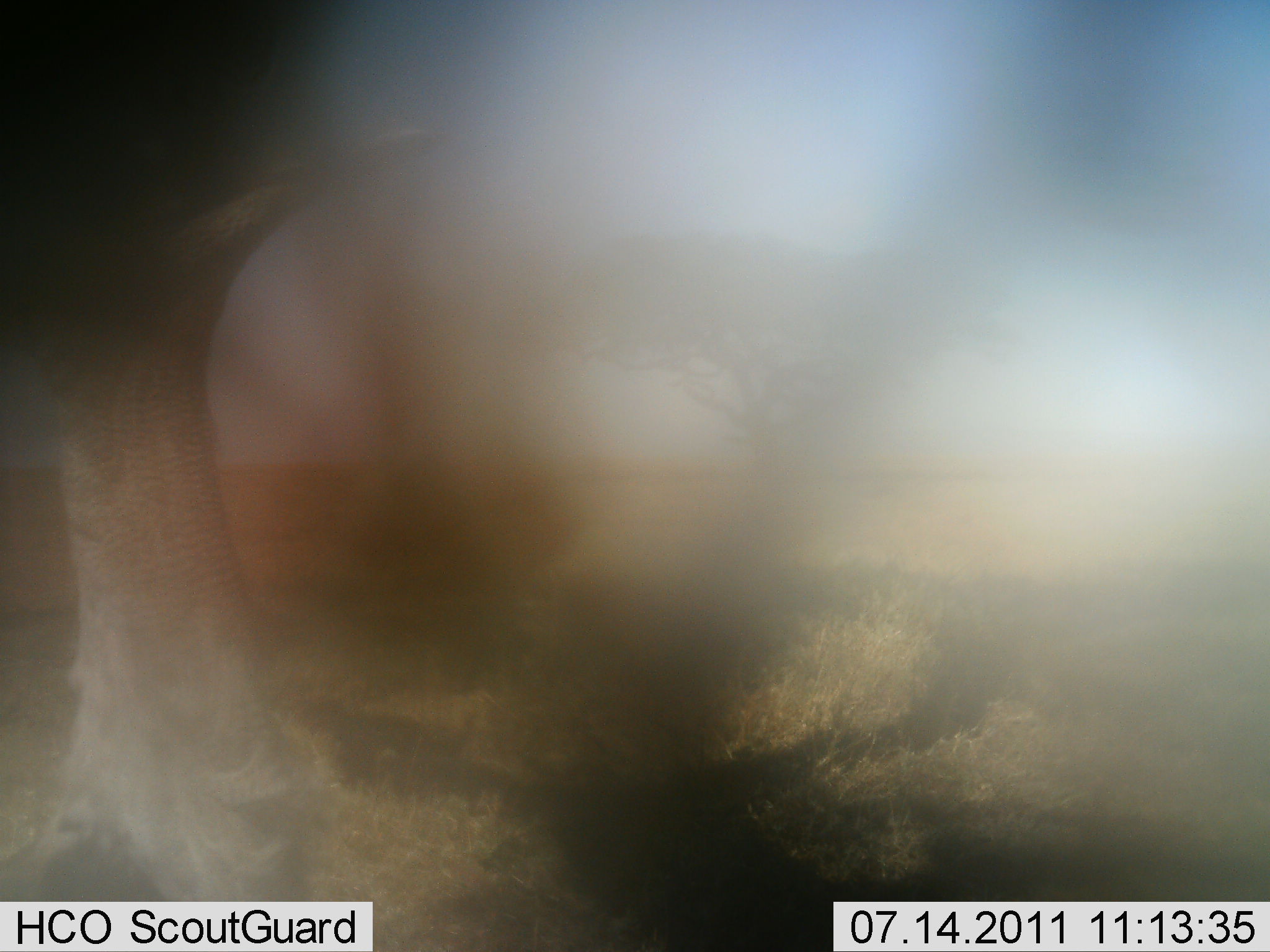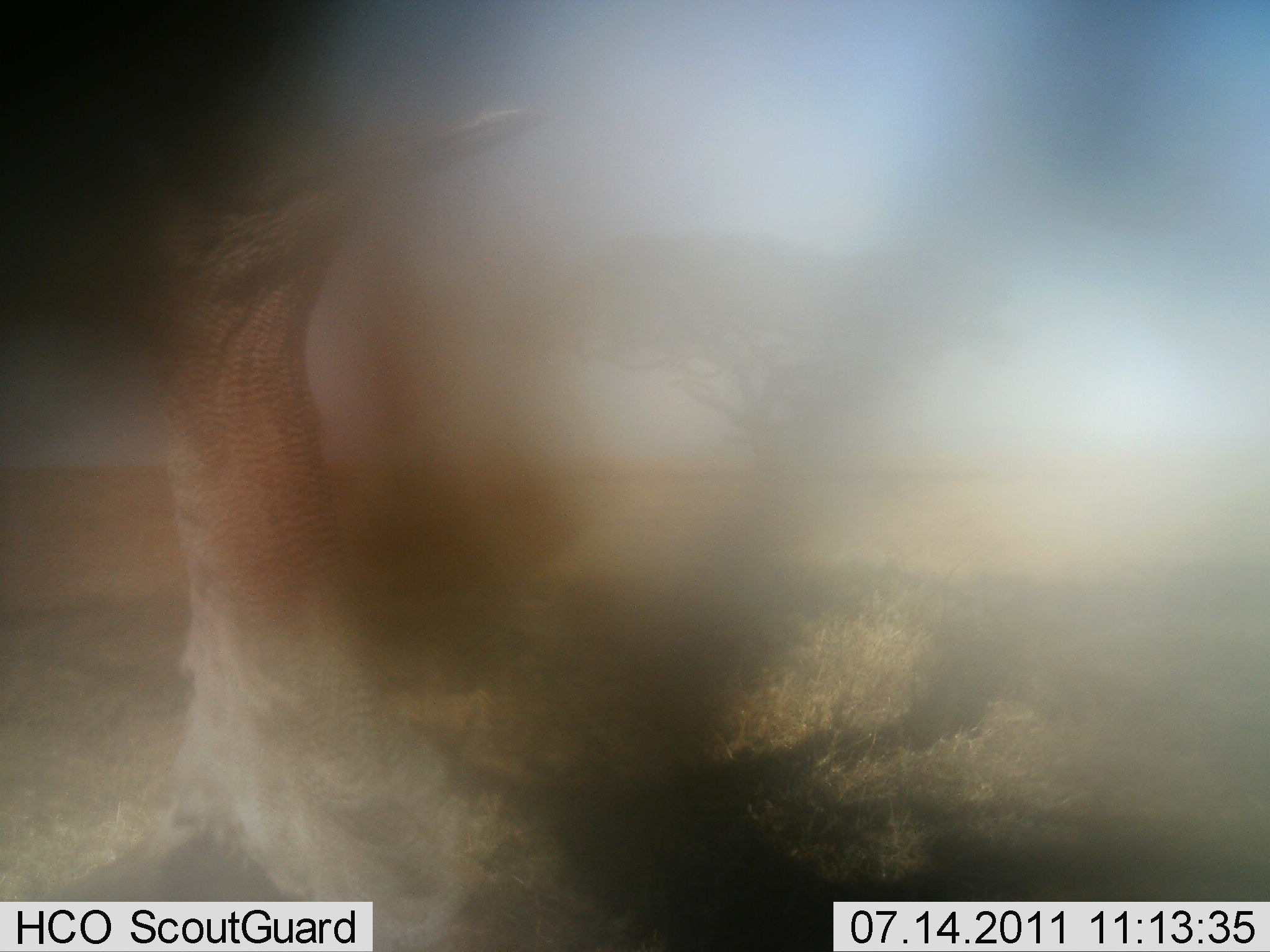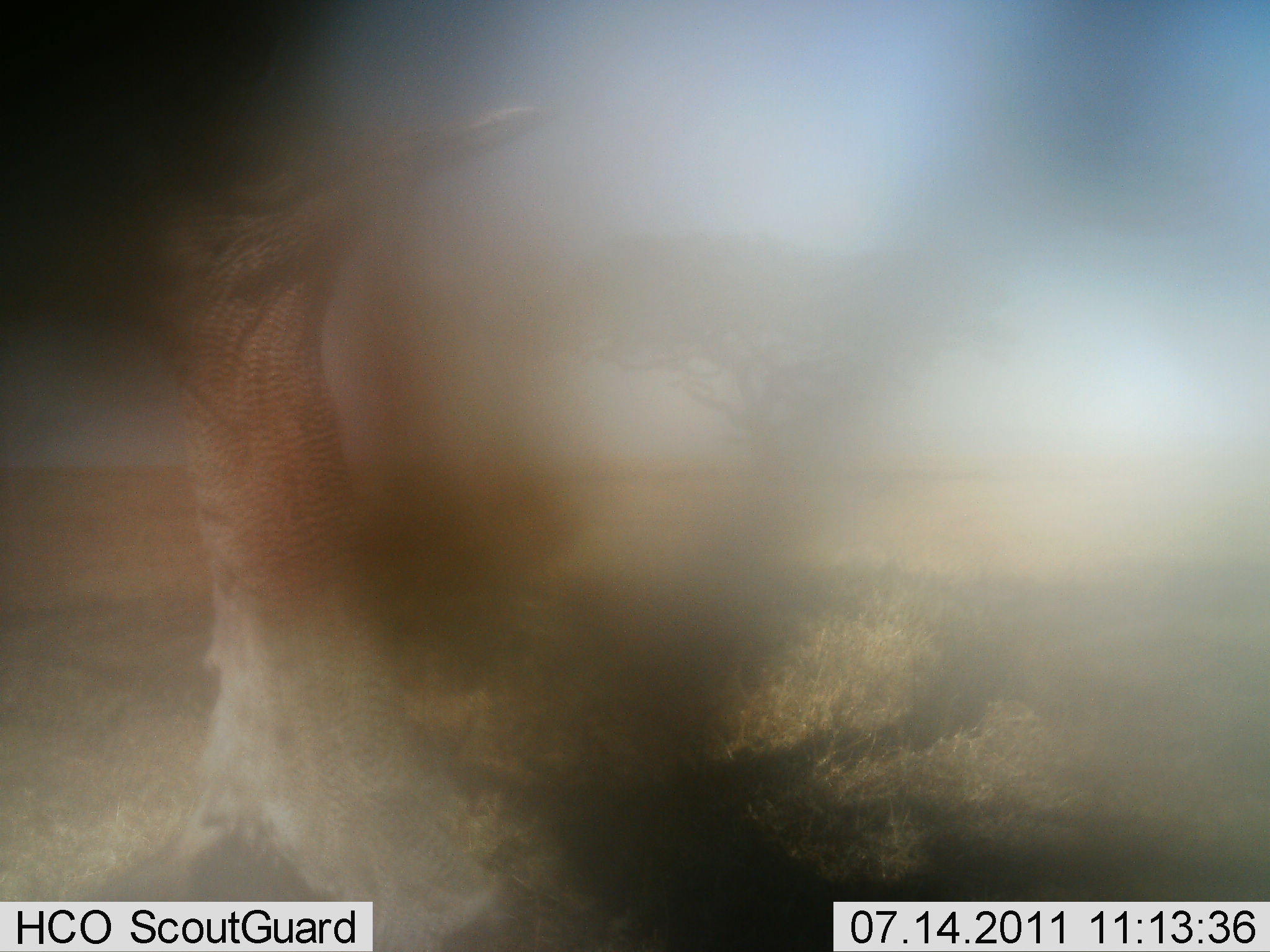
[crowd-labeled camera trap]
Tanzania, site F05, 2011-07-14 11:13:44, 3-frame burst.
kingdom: Animalia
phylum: Chordata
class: Aves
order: Otidiformes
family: Otididae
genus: Ardeotis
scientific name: Ardeotis kori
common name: kori bustard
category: koribustard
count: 1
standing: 100%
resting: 0%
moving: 0%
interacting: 0%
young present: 0%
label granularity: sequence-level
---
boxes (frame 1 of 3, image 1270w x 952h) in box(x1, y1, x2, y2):
animal: box(0, 107, 430, 901)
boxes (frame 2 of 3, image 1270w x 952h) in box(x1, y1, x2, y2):
animal: box(107, 73, 545, 952)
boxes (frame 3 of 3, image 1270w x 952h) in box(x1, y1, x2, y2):
animal: box(96, 84, 555, 952)